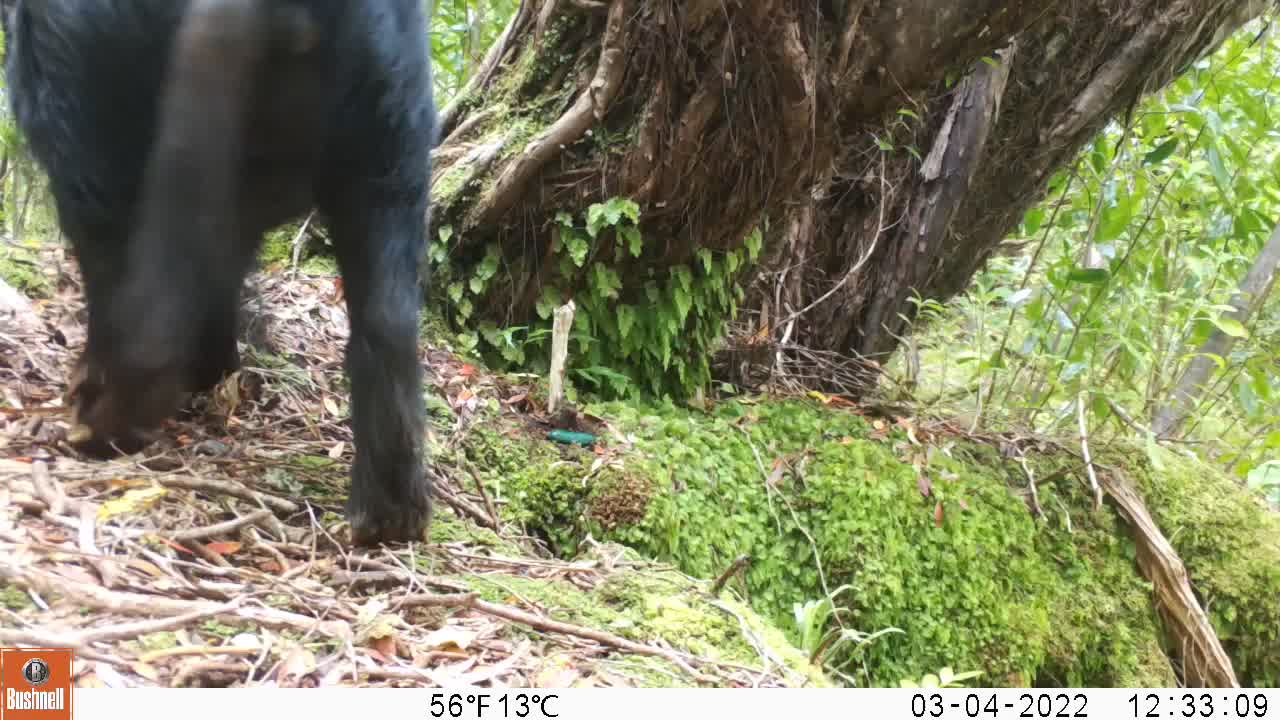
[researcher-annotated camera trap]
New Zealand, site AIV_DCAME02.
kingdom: Animalia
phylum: Chordata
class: Mammalia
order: Artiodactyla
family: Suidae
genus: Sus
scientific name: Sus scrofa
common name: pig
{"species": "pig (Sus scrofa)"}